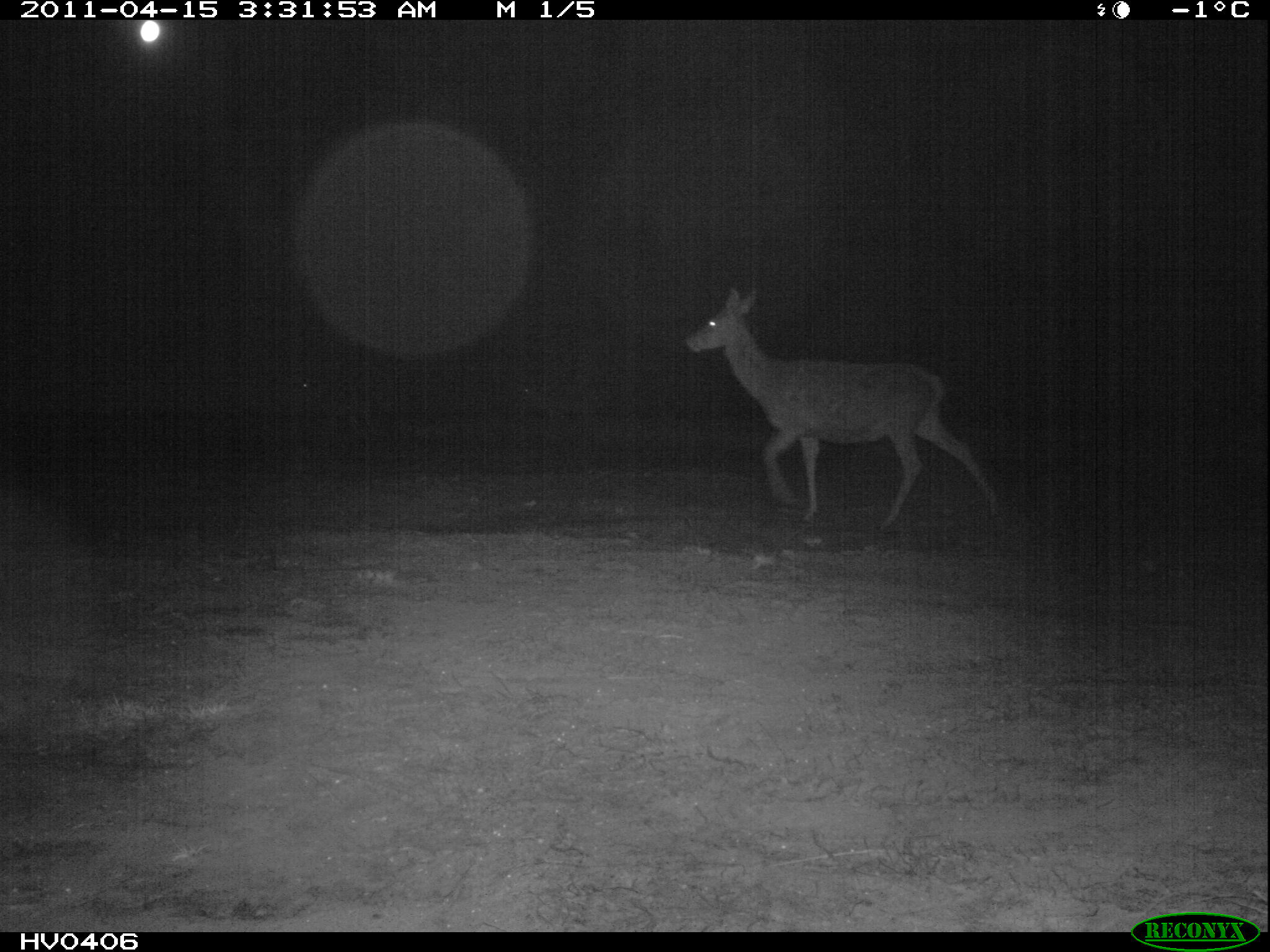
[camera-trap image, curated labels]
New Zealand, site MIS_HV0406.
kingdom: Animalia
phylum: Chordata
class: Mammalia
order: Artiodactyla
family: Cervidae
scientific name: Cervidae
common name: deer